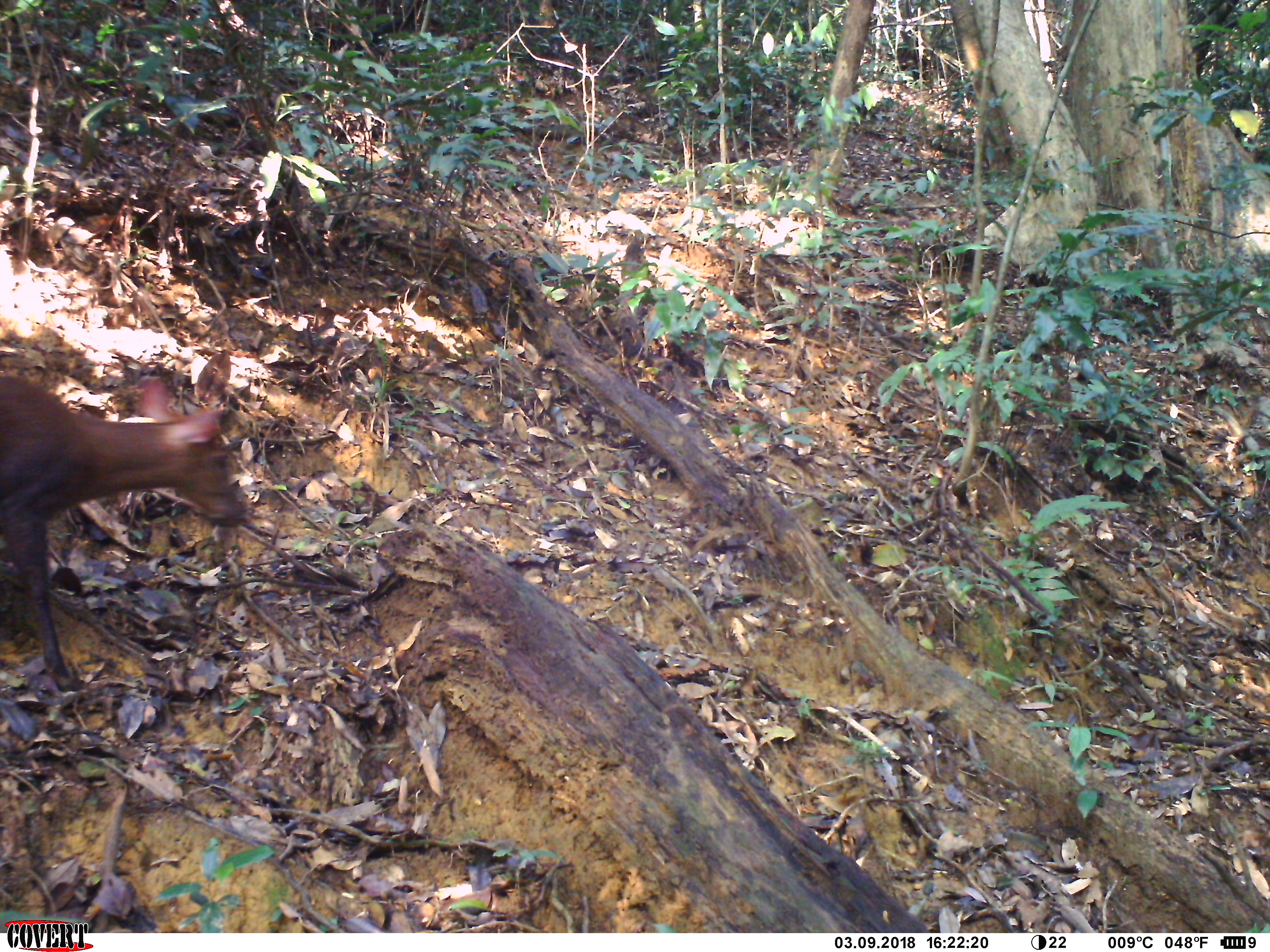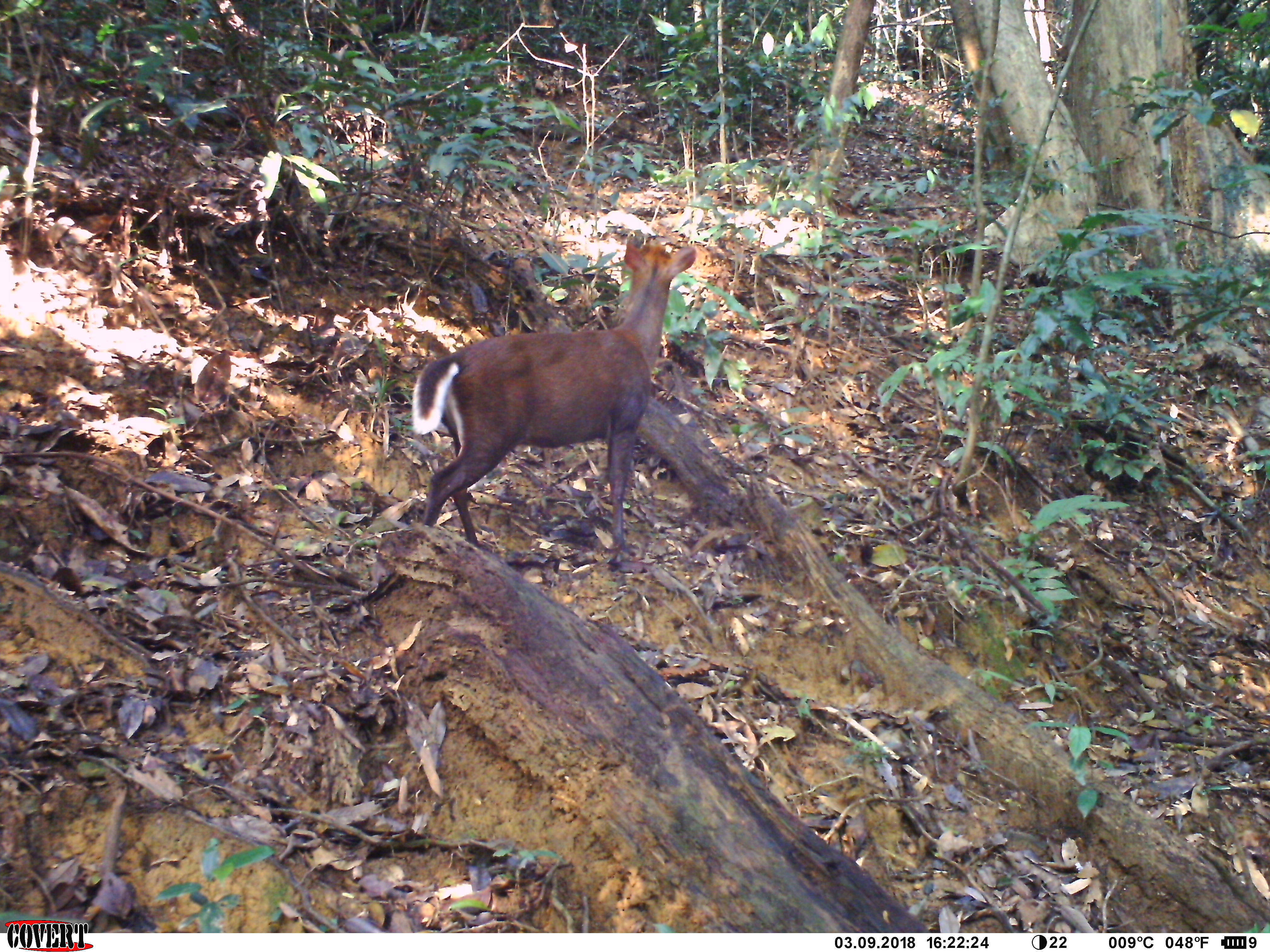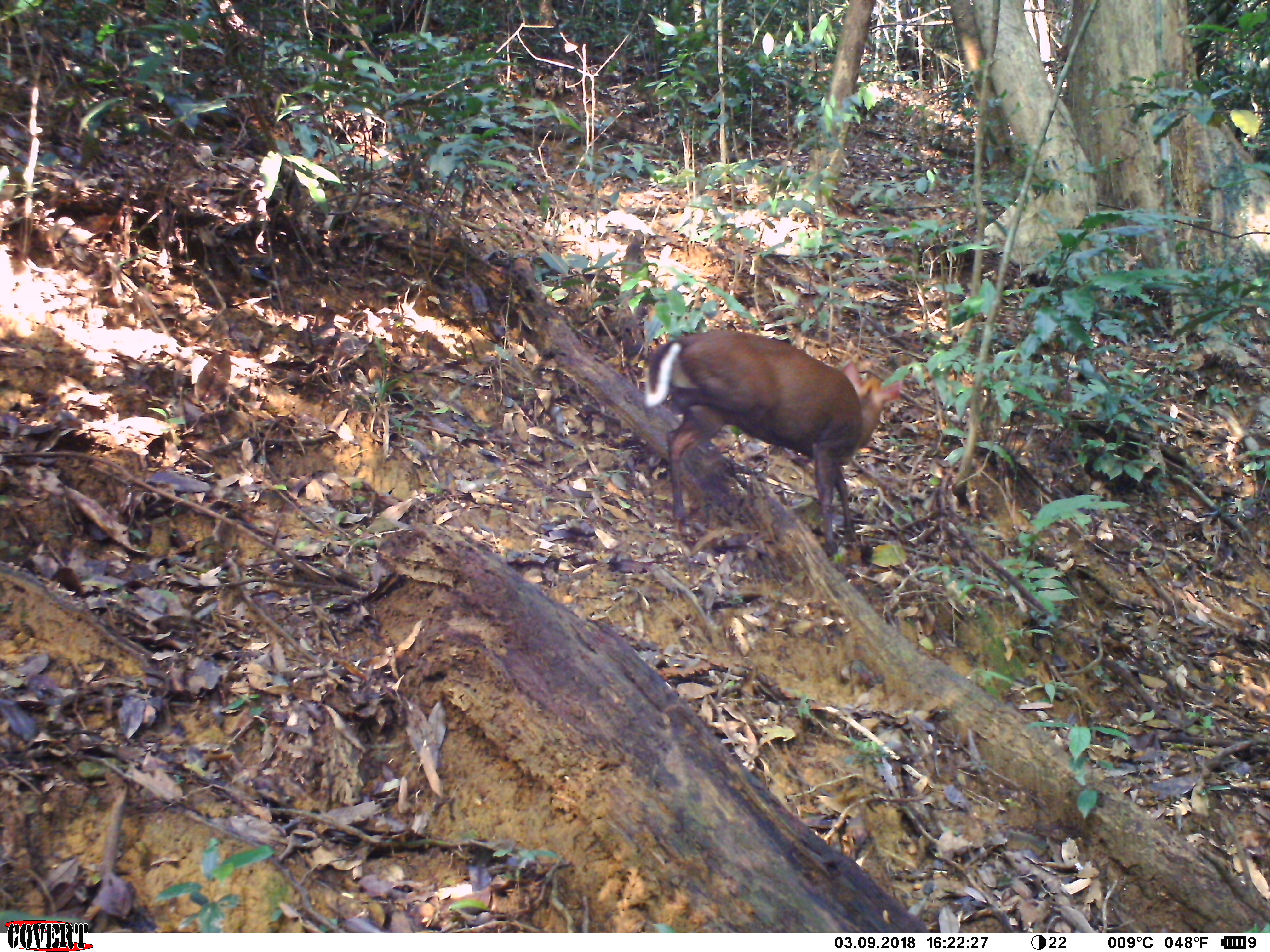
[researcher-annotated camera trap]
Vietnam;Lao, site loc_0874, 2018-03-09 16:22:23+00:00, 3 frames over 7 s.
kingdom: Animalia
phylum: Chordata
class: Mammalia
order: Artiodactyla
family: Cervidae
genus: Muntiacus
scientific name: Muntiacus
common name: muntjacs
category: unidentified muntjac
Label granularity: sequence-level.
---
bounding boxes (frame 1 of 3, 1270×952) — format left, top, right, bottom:
unidentified muntjac: 0, 378, 247, 693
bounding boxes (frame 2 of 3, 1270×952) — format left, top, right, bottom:
unidentified muntjac: 409, 239, 696, 557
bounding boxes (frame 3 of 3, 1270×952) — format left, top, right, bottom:
unidentified muntjac: 644, 330, 901, 556